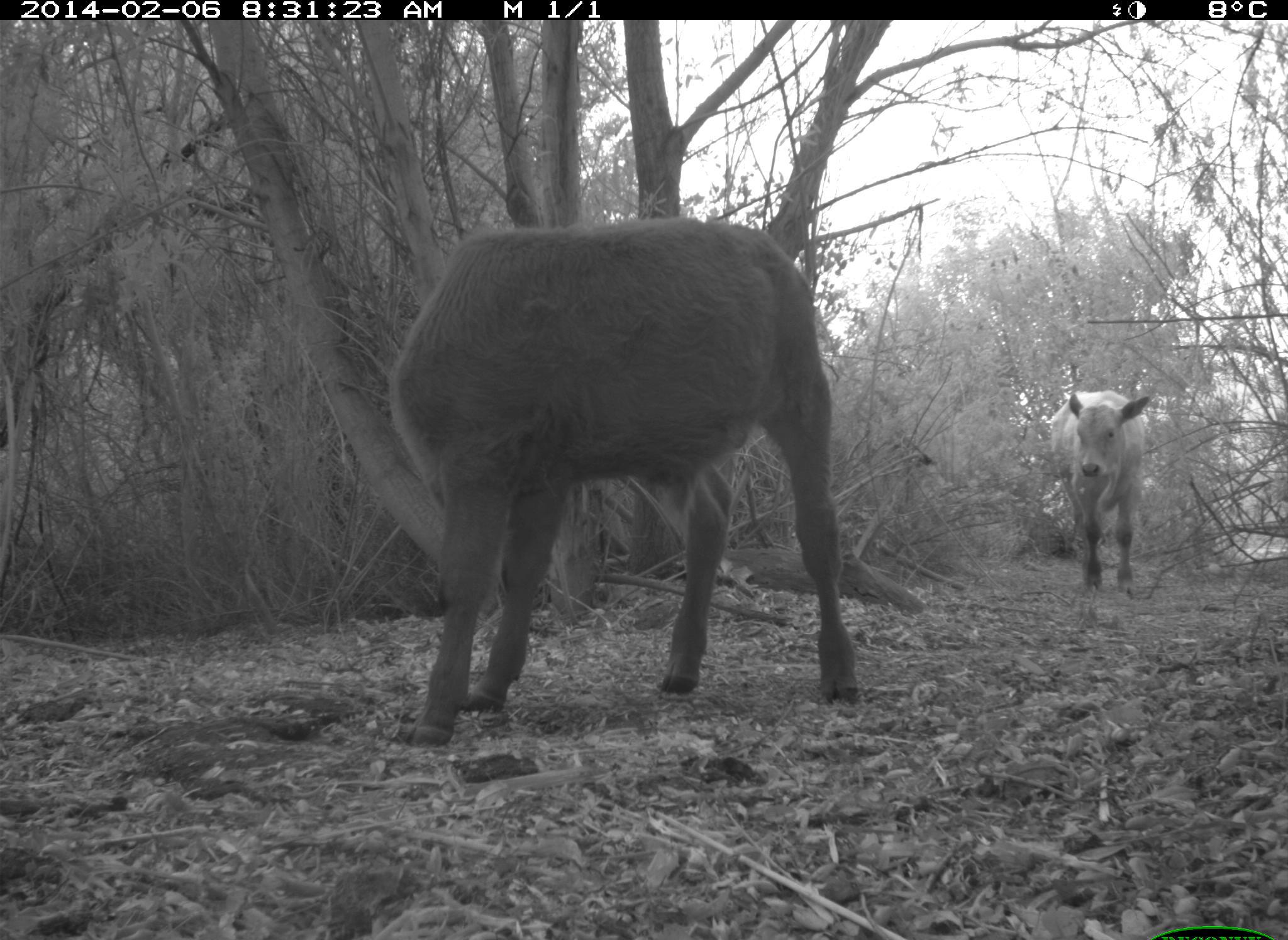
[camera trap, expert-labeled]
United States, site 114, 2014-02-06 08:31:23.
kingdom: Animalia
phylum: Chordata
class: Mammalia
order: Artiodactyla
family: Bovidae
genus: Bos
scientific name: Bos taurus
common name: cow